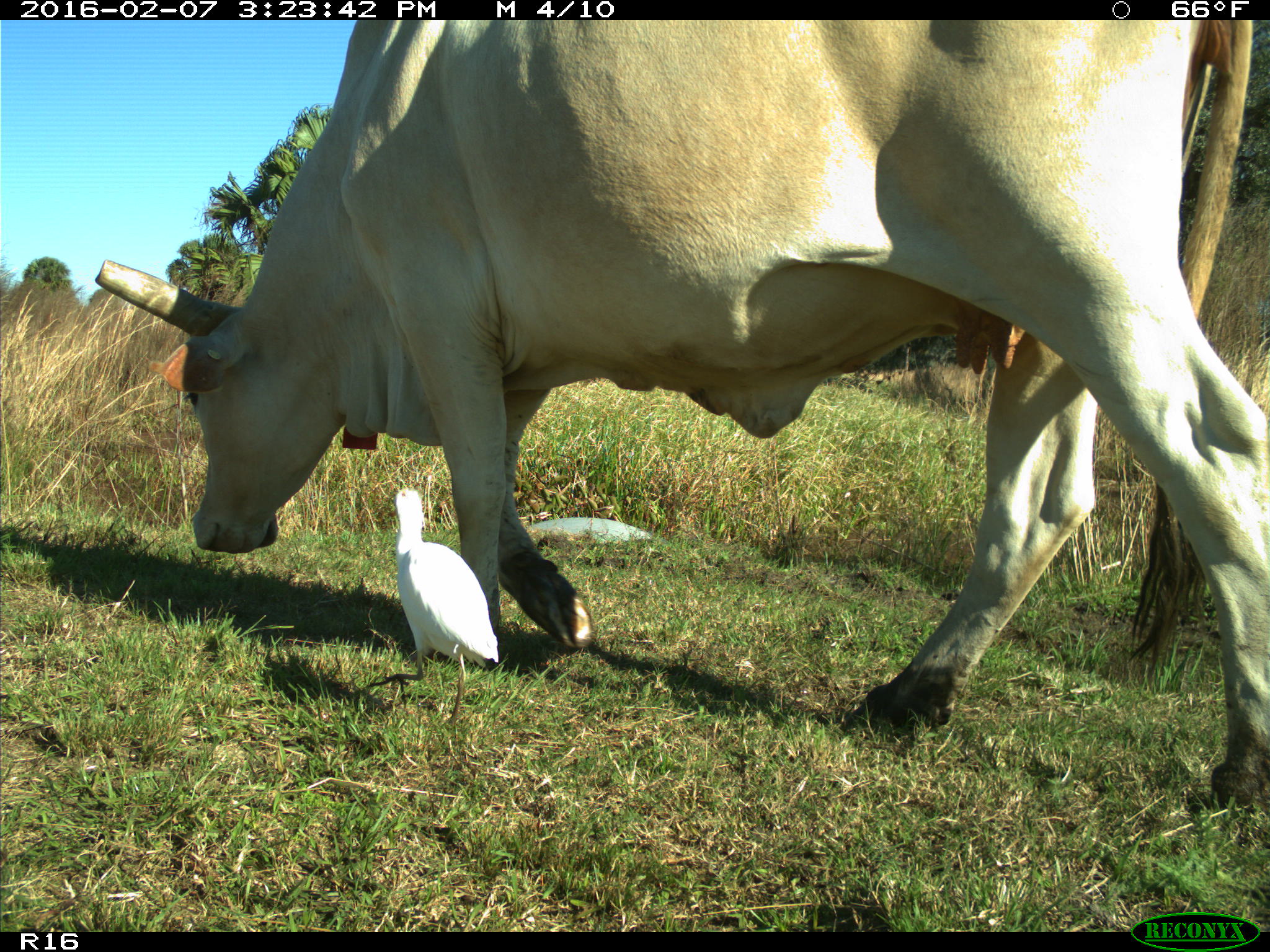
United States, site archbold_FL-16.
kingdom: Animalia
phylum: Chordata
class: Mammalia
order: Artiodactyla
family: Bovidae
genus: Bos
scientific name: Bos taurus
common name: domestic cow